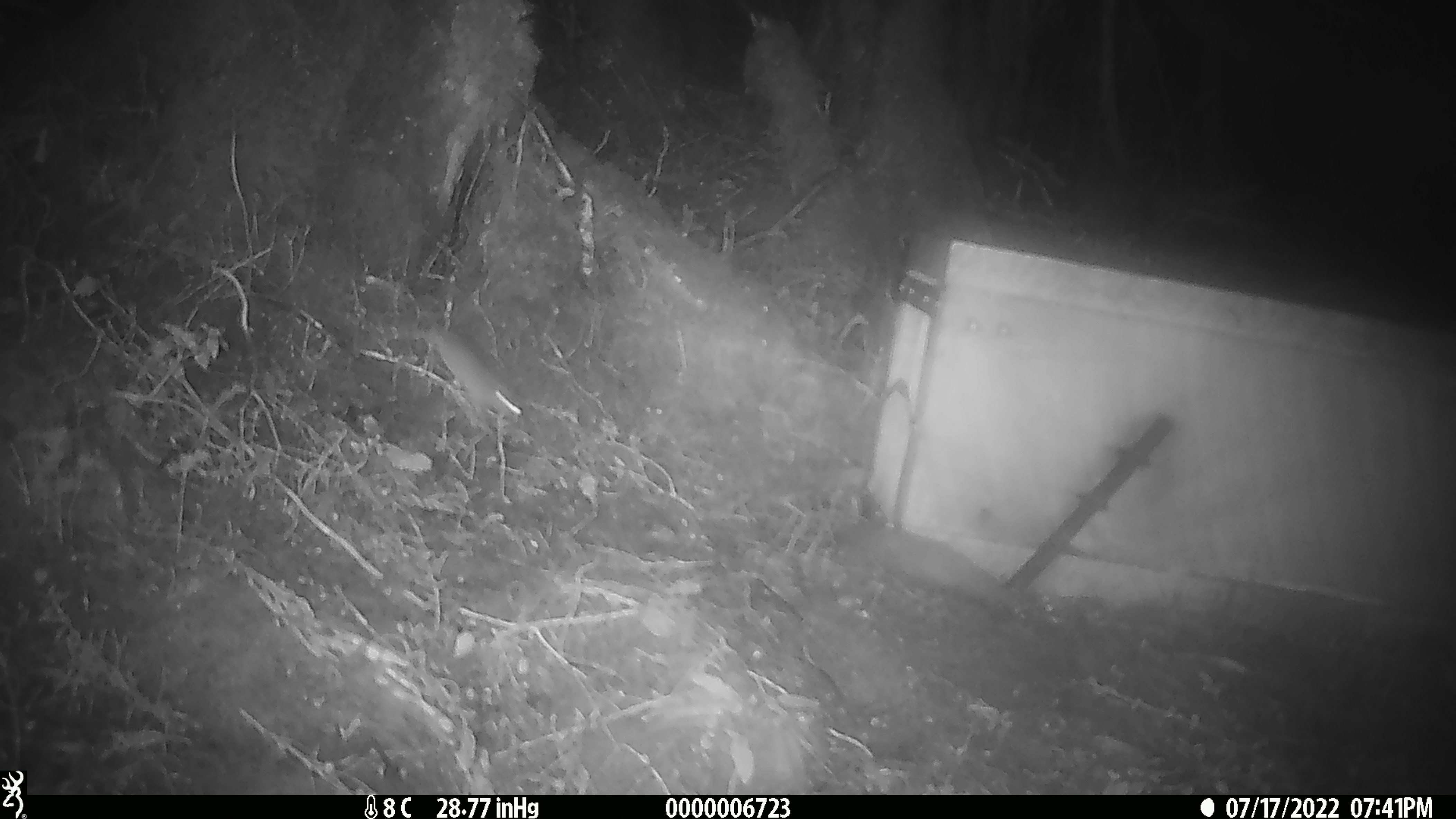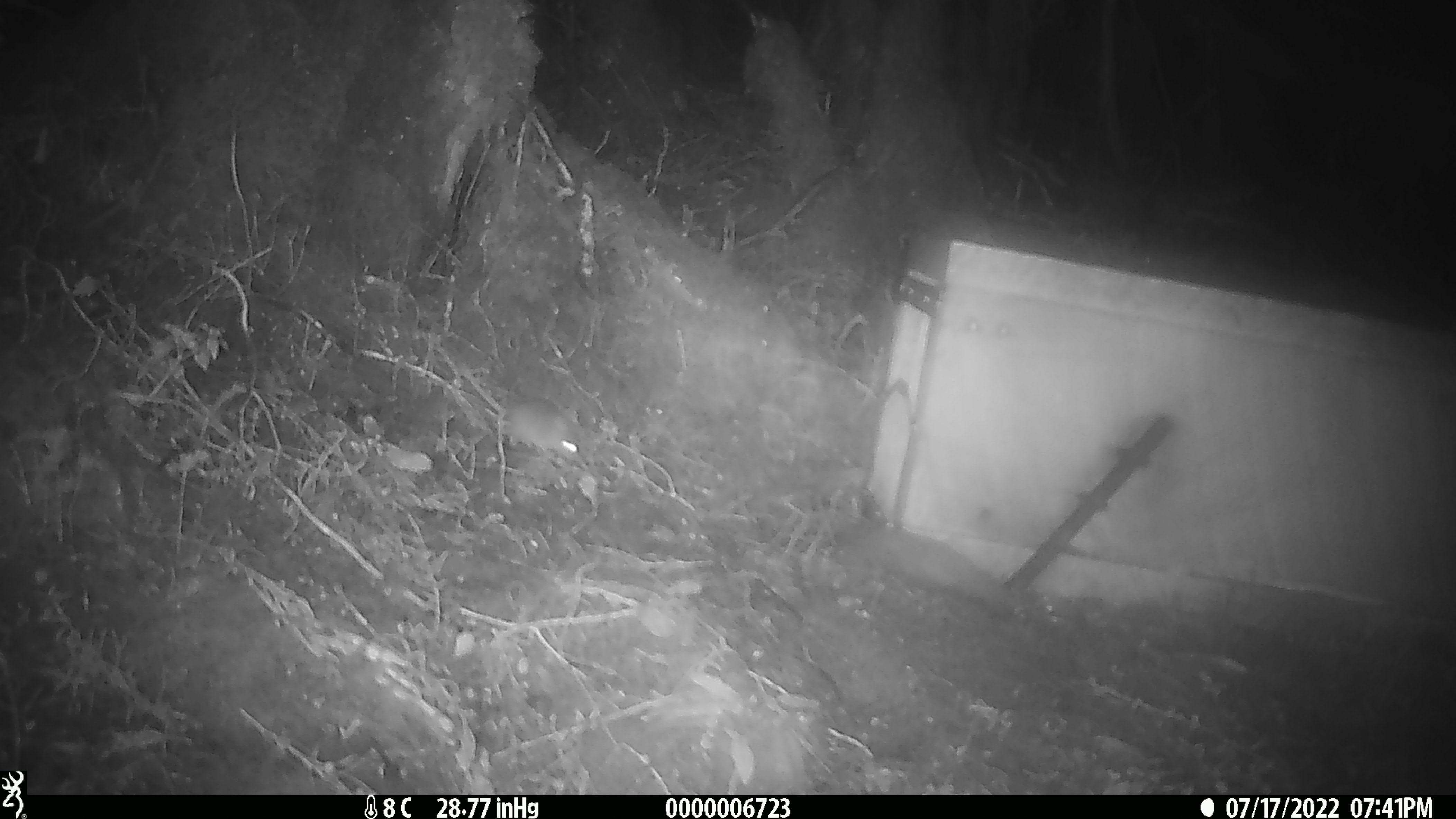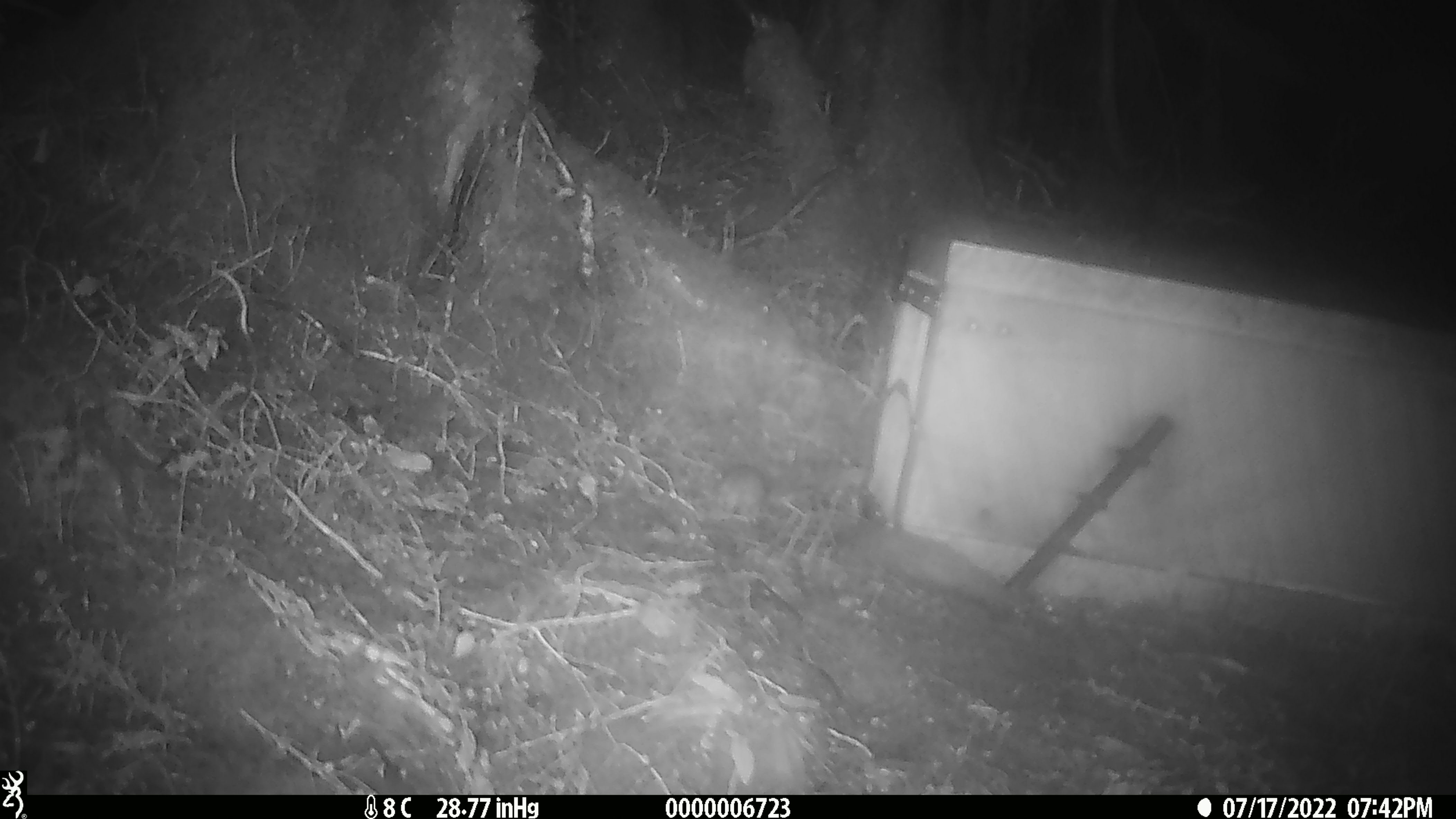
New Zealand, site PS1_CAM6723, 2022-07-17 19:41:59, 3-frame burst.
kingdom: Animalia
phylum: Chordata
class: Mammalia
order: Rodentia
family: Muridae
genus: Mus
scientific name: Mus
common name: mouse